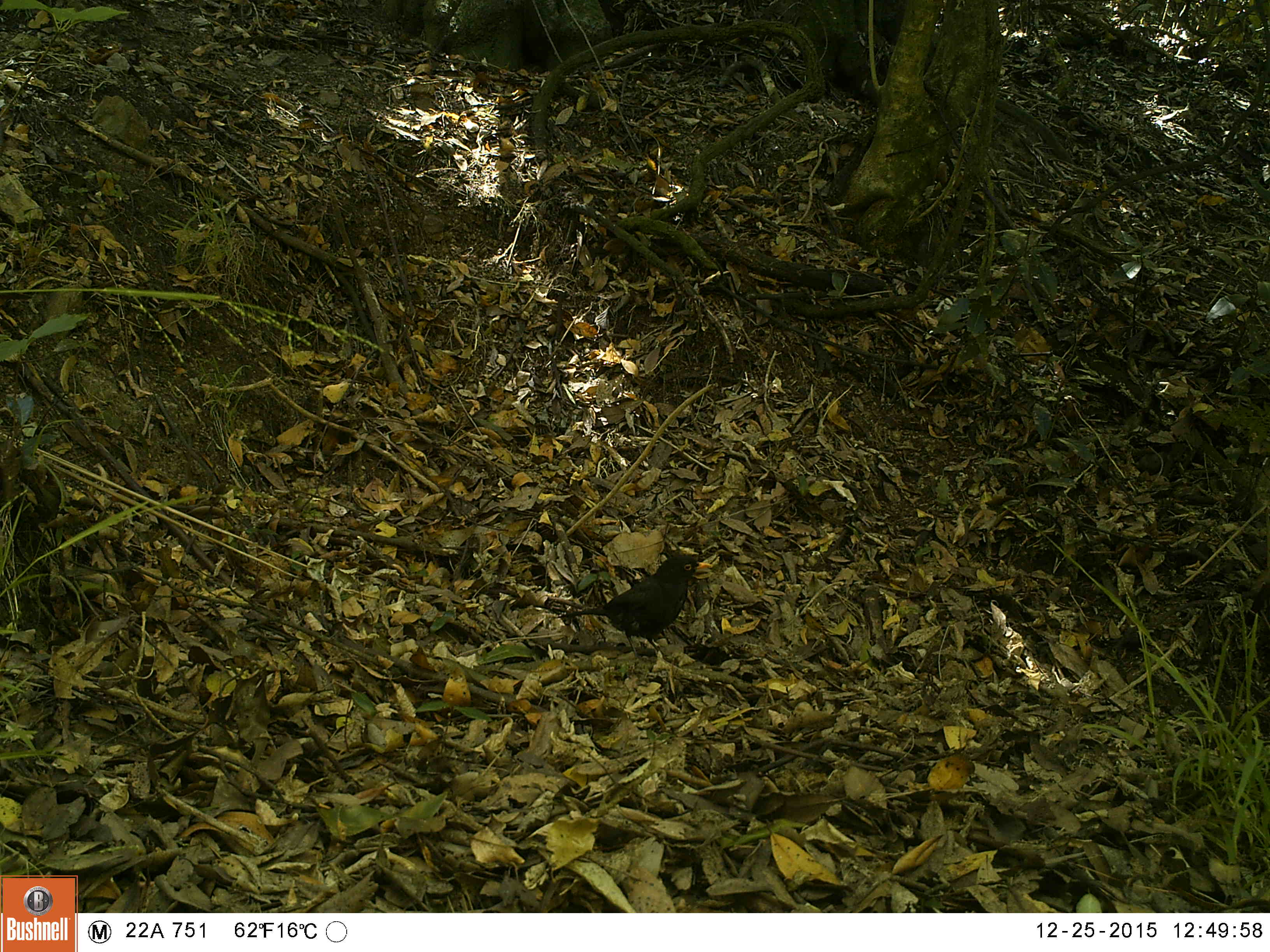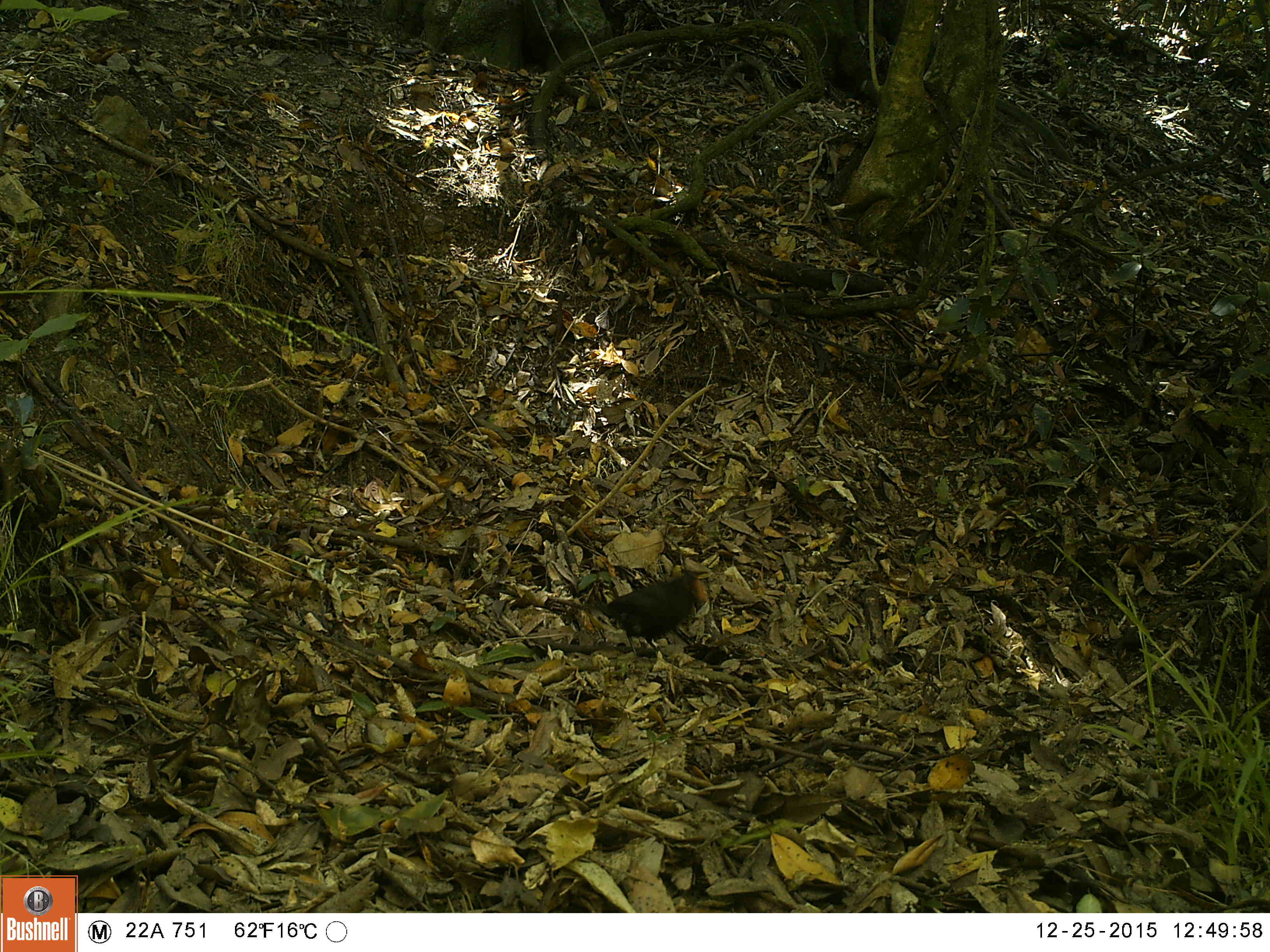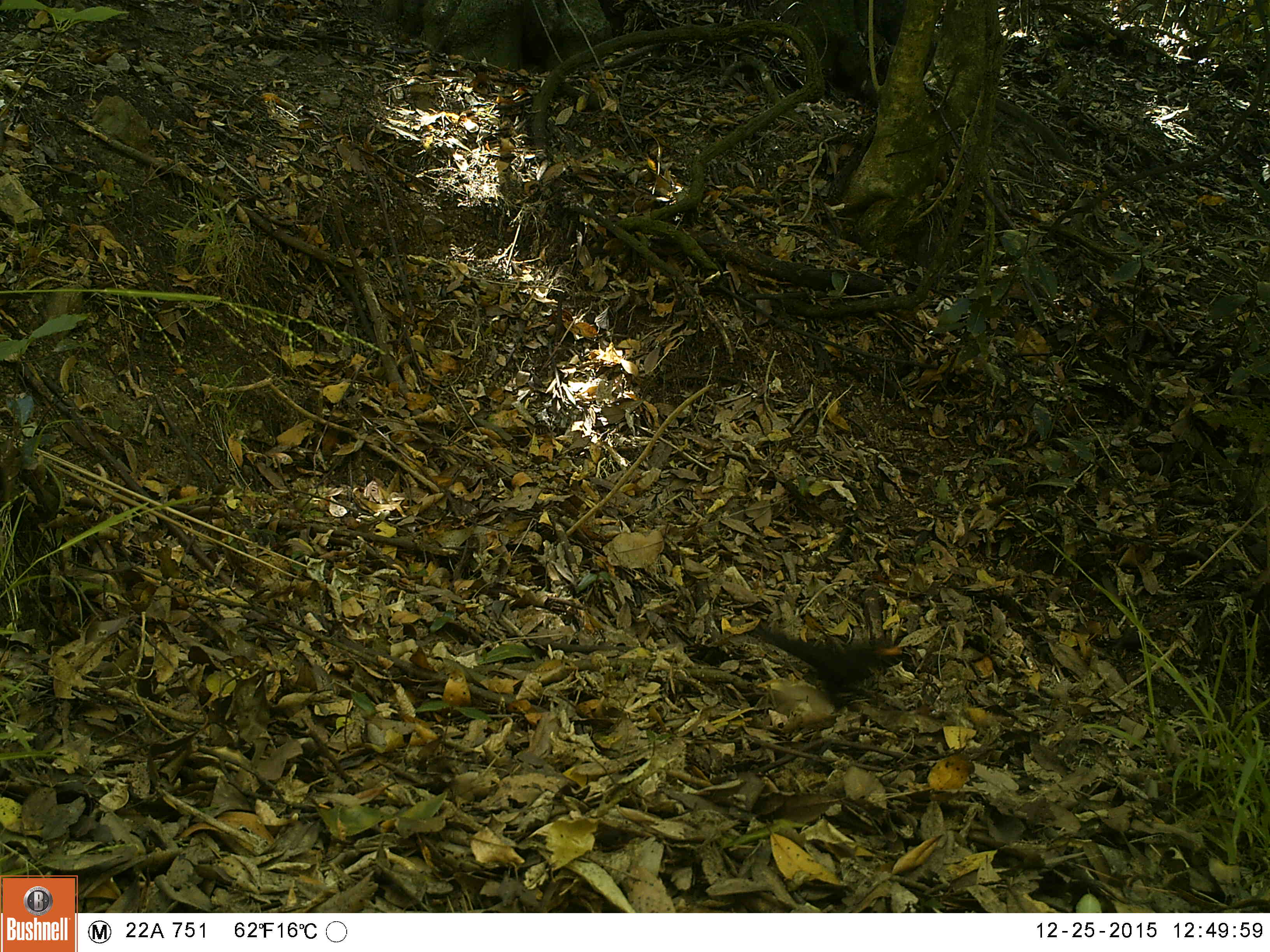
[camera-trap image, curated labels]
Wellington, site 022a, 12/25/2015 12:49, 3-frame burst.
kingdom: Animalia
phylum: Chordata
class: Aves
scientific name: Aves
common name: bird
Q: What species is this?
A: Bird (Aves).